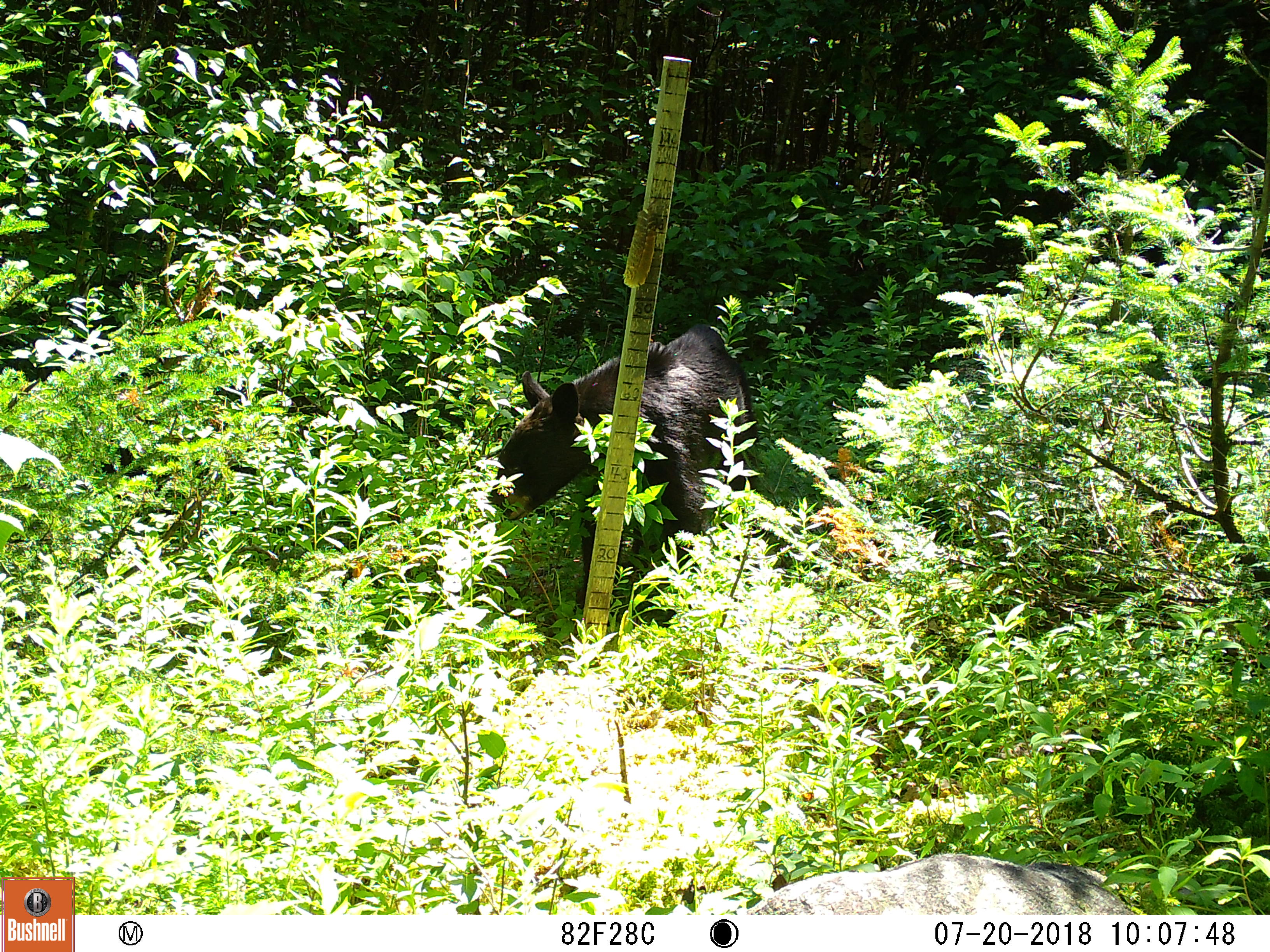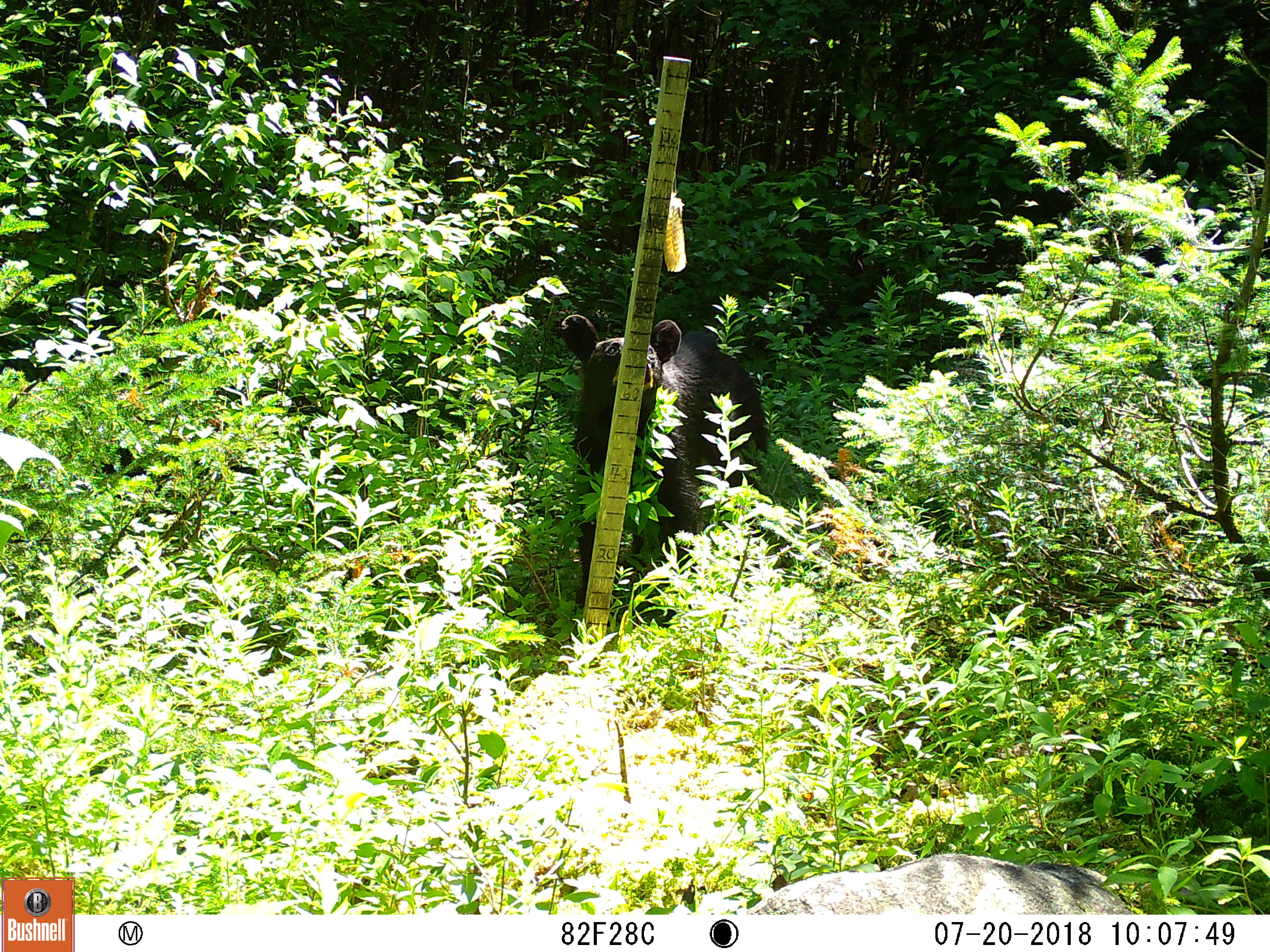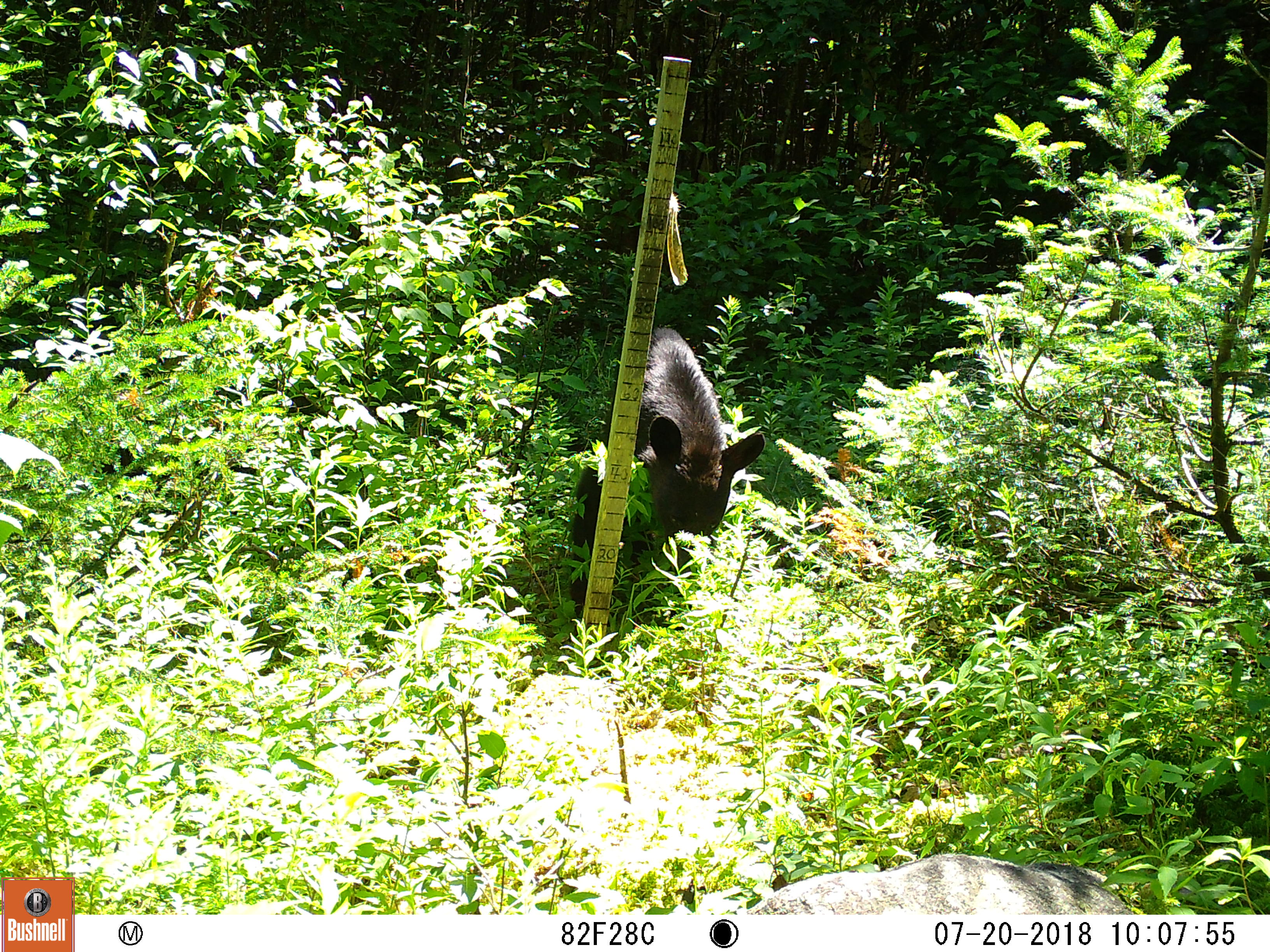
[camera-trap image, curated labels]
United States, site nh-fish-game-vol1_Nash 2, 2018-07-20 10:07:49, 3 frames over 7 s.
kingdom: Animalia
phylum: Chordata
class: Mammalia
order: Carnivora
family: Ursidae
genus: Ursus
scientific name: Ursus americanus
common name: black bear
Black bear (Ursus americanus).